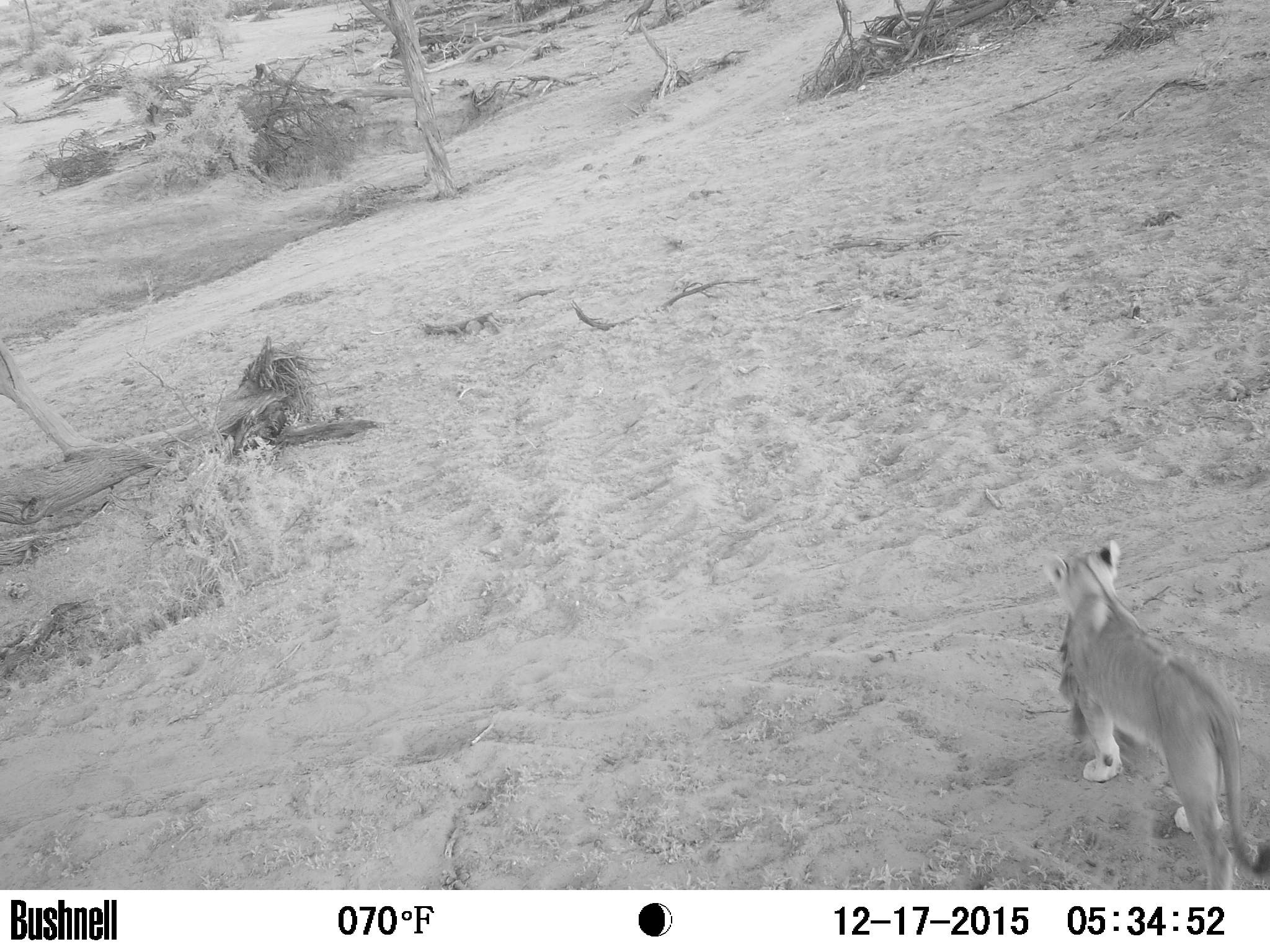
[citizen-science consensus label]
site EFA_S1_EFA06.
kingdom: Animalia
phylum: Chordata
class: Mammalia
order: Carnivora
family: Felidae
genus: Panthera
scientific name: Panthera leo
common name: lion female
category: lionfemale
Lionfemale (lion female) (Panthera leo), count 1. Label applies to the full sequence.